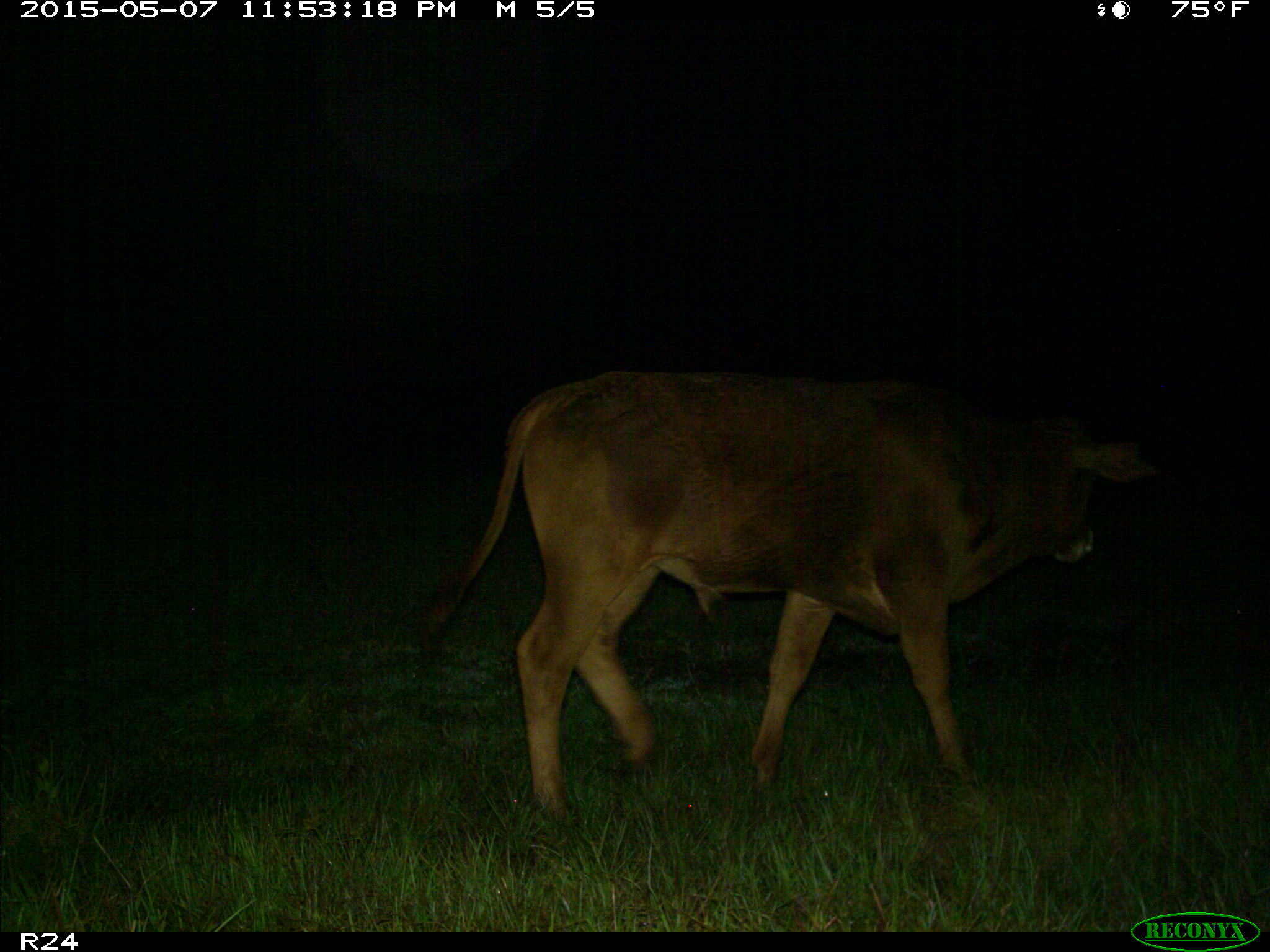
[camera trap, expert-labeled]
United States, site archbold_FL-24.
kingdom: Animalia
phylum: Chordata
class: Mammalia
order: Artiodactyla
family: Bovidae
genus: Bos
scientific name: Bos taurus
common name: domestic cow